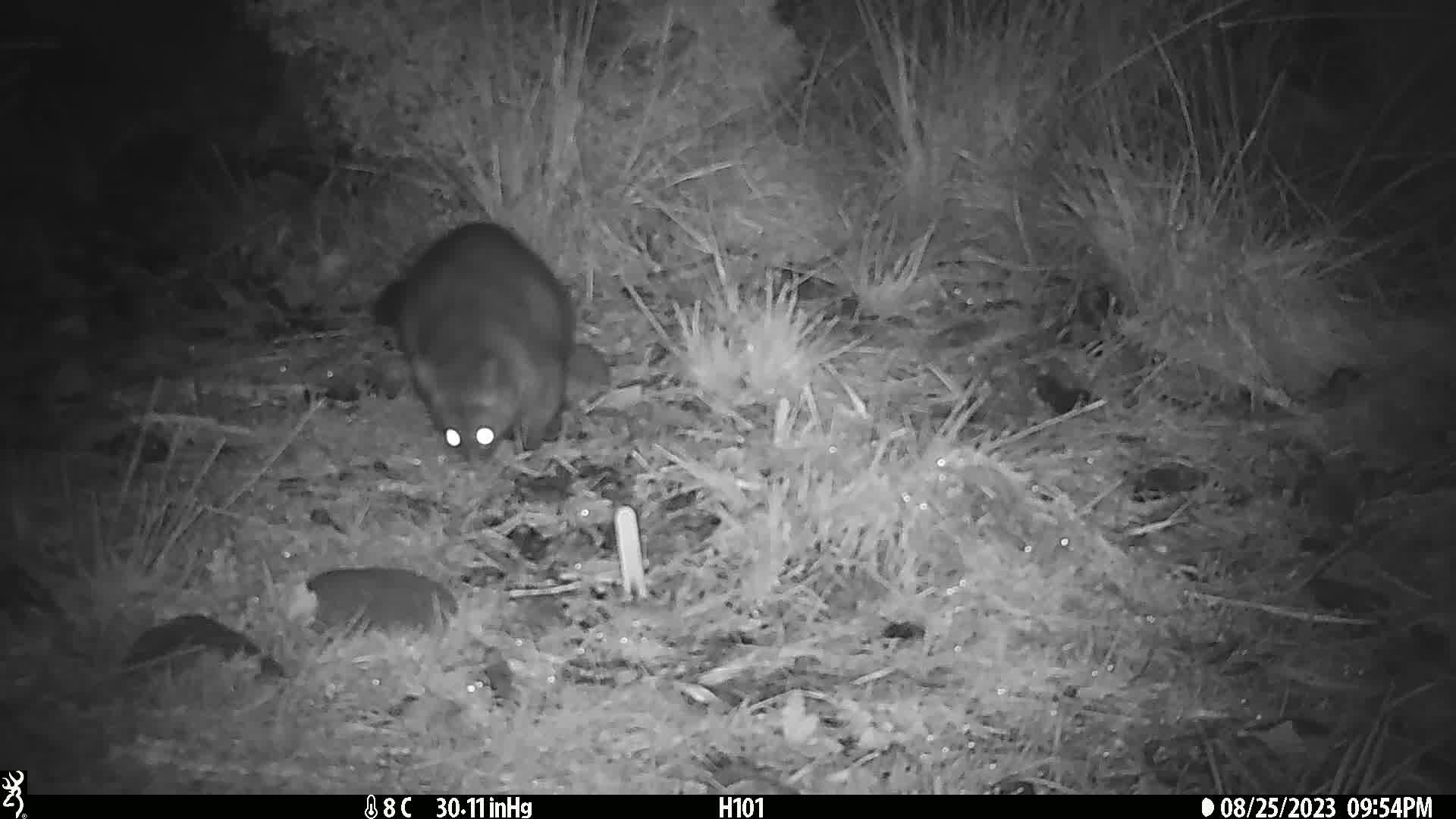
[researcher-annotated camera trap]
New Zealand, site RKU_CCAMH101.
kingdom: Animalia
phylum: Chordata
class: Mammalia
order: Diprotodontia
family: Phalangeridae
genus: Trichosurus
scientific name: Trichosurus vulpecula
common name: common brushtail possum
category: possum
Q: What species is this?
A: Possum (common brushtail possum) (Trichosurus vulpecula).